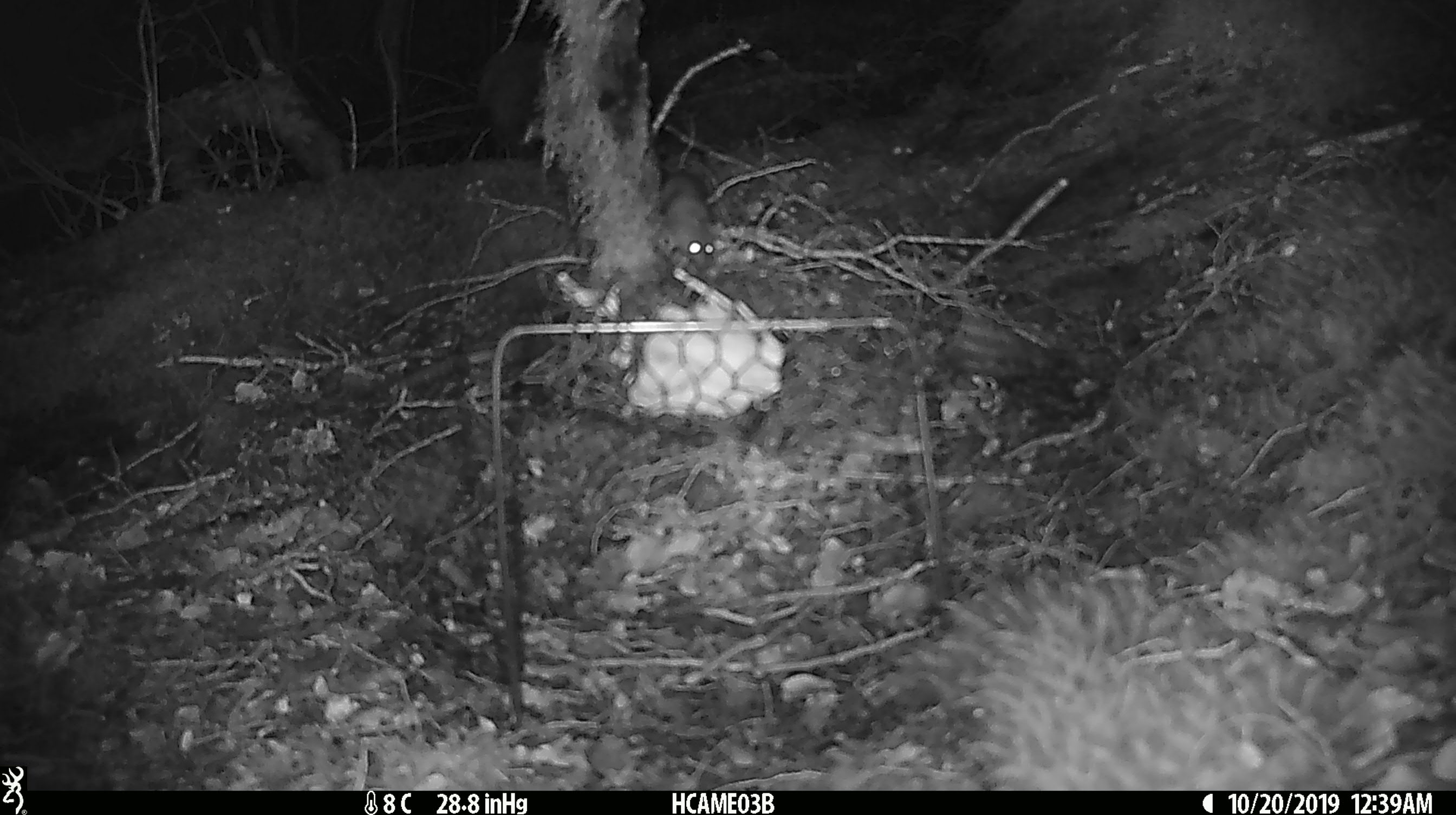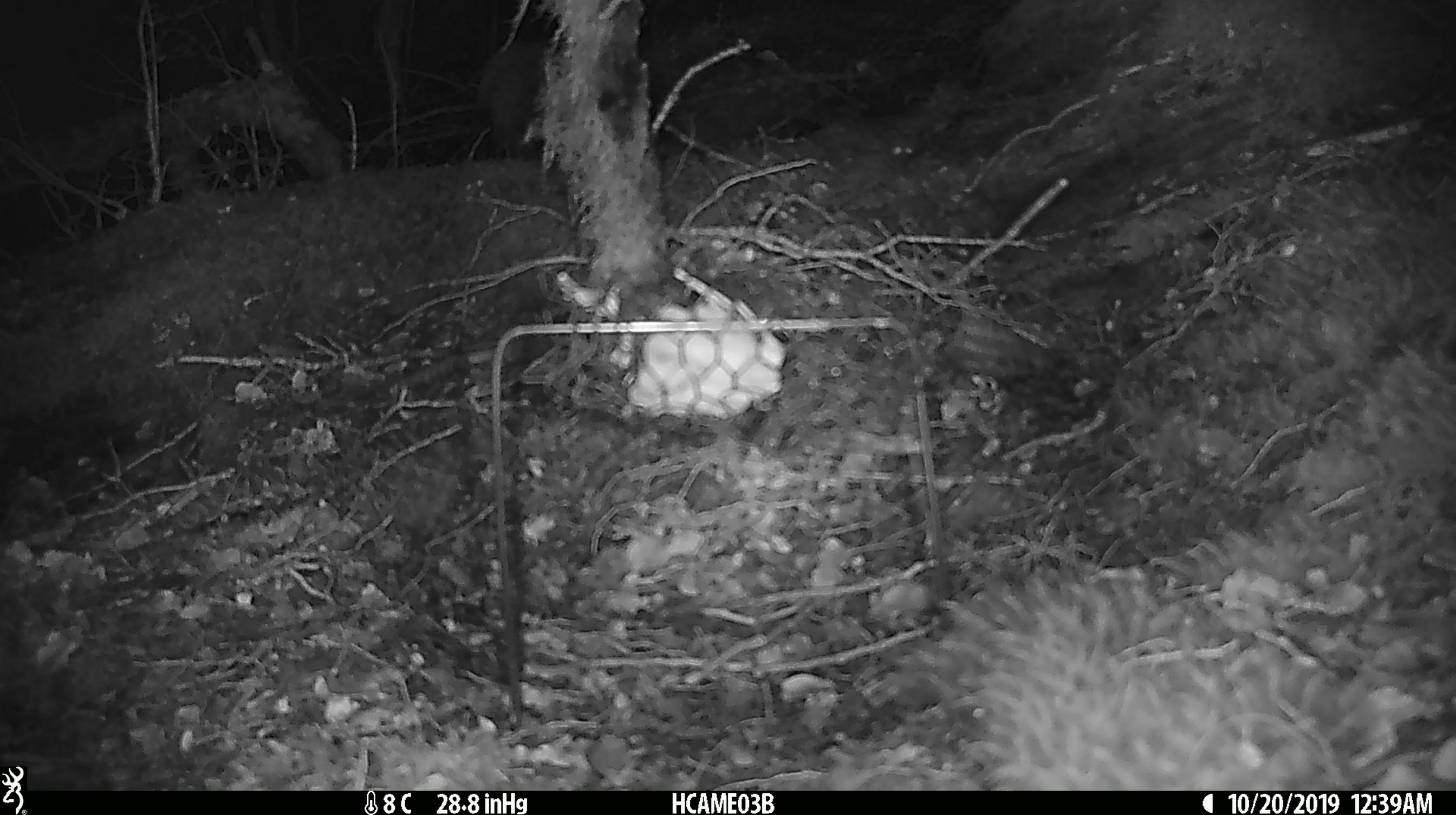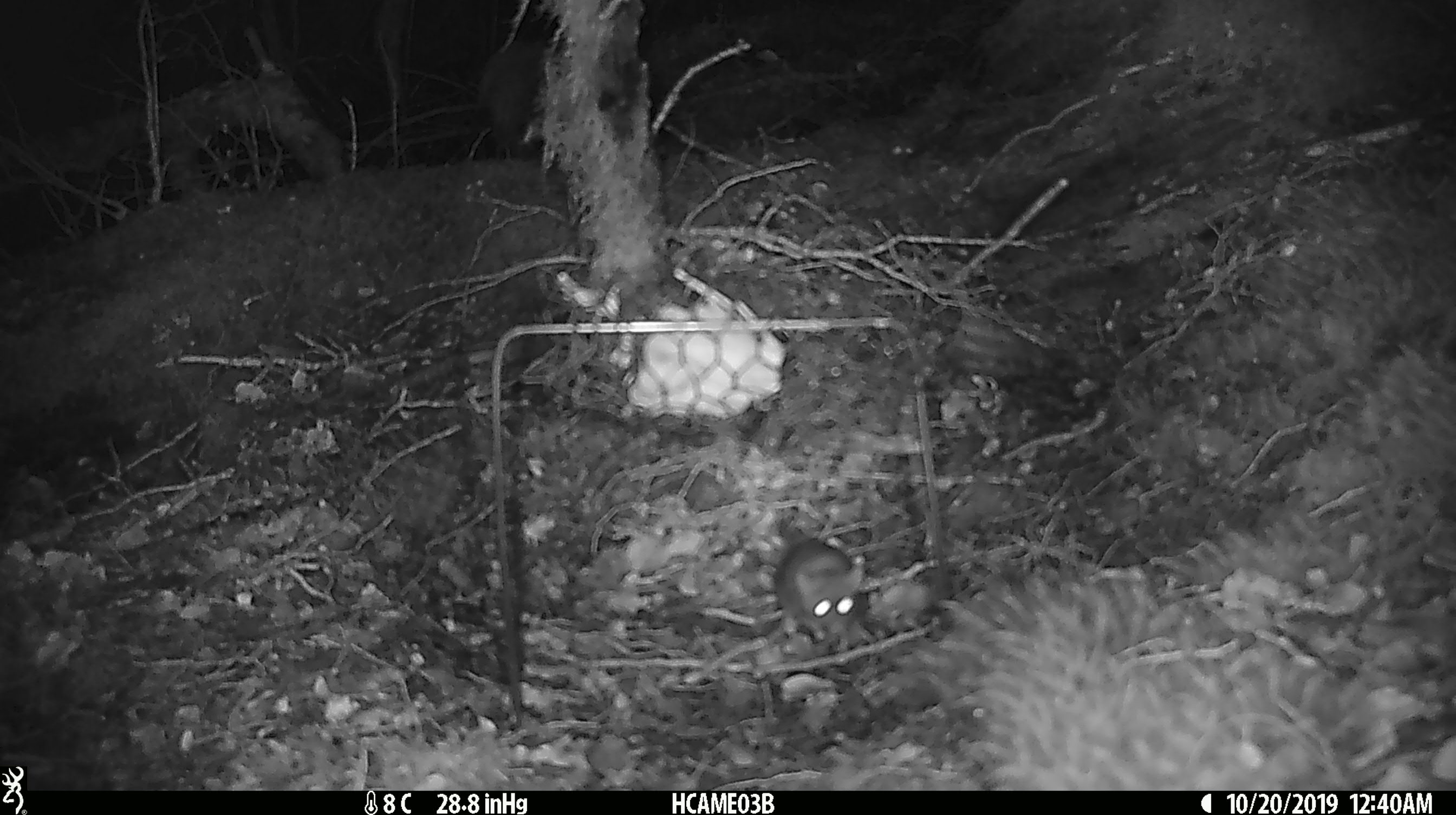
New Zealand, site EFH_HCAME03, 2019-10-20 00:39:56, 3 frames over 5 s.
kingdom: Animalia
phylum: Chordata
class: Mammalia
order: Rodentia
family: Muridae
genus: Mus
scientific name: Mus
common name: mouse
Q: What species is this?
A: Mouse (Mus).